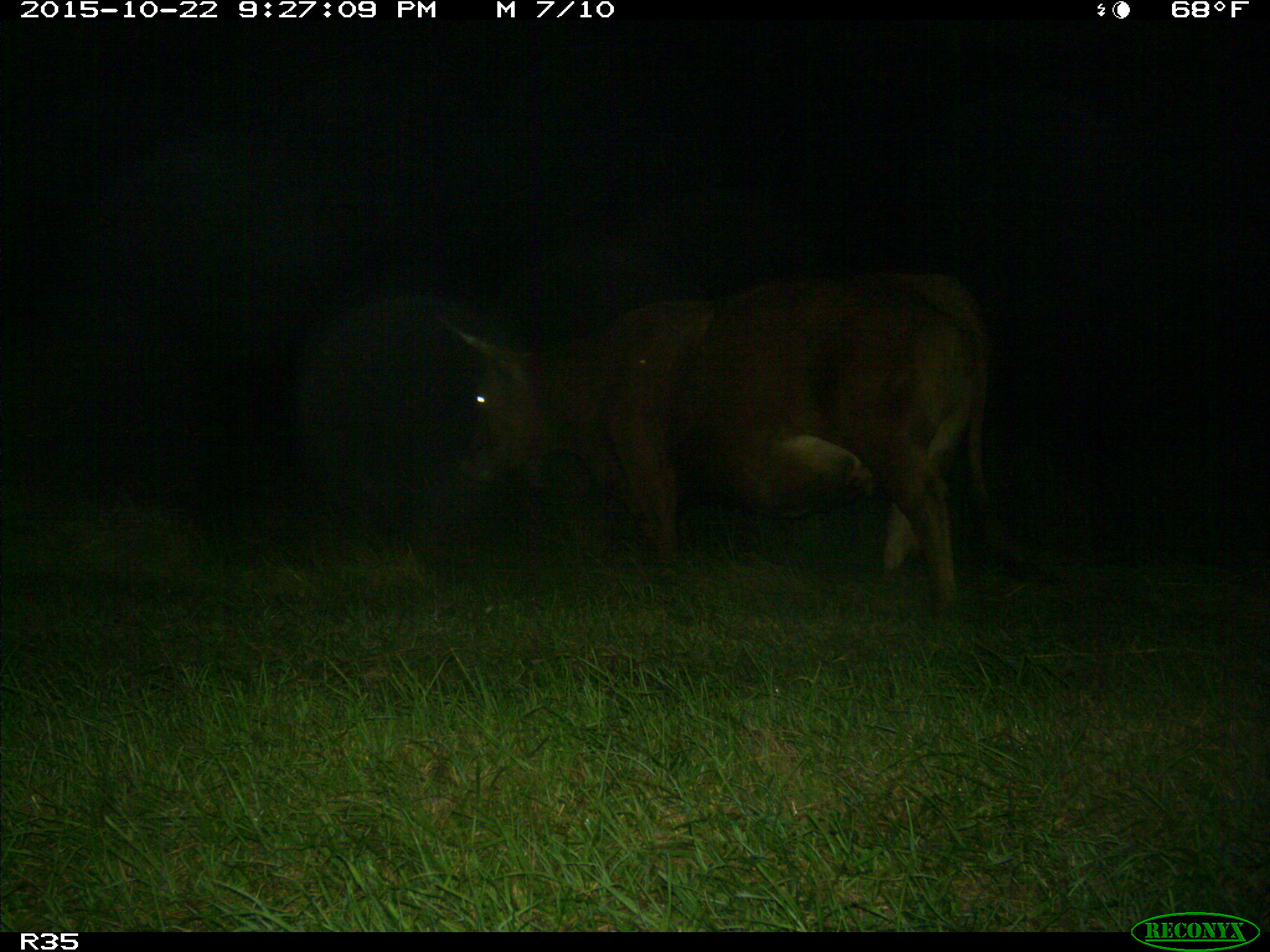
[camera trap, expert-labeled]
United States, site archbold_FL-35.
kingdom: Animalia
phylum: Chordata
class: Mammalia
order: Artiodactyla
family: Bovidae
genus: Bos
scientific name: Bos taurus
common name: domestic cow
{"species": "Bos taurus (domestic cow)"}